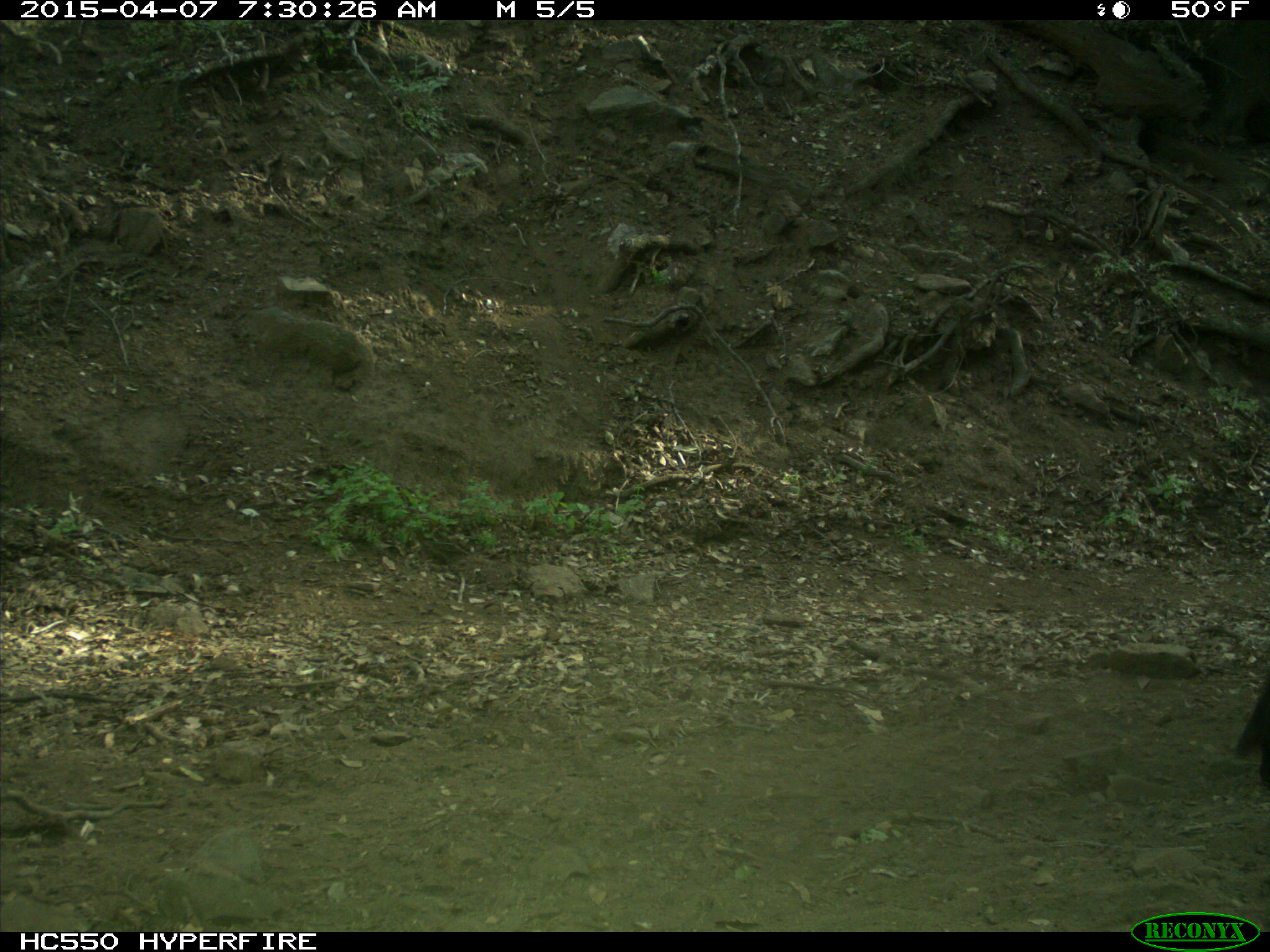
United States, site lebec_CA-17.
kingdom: Animalia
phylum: Chordata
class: Mammalia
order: Artiodactyla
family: Bovidae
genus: Bos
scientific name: Bos taurus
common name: domestic cow